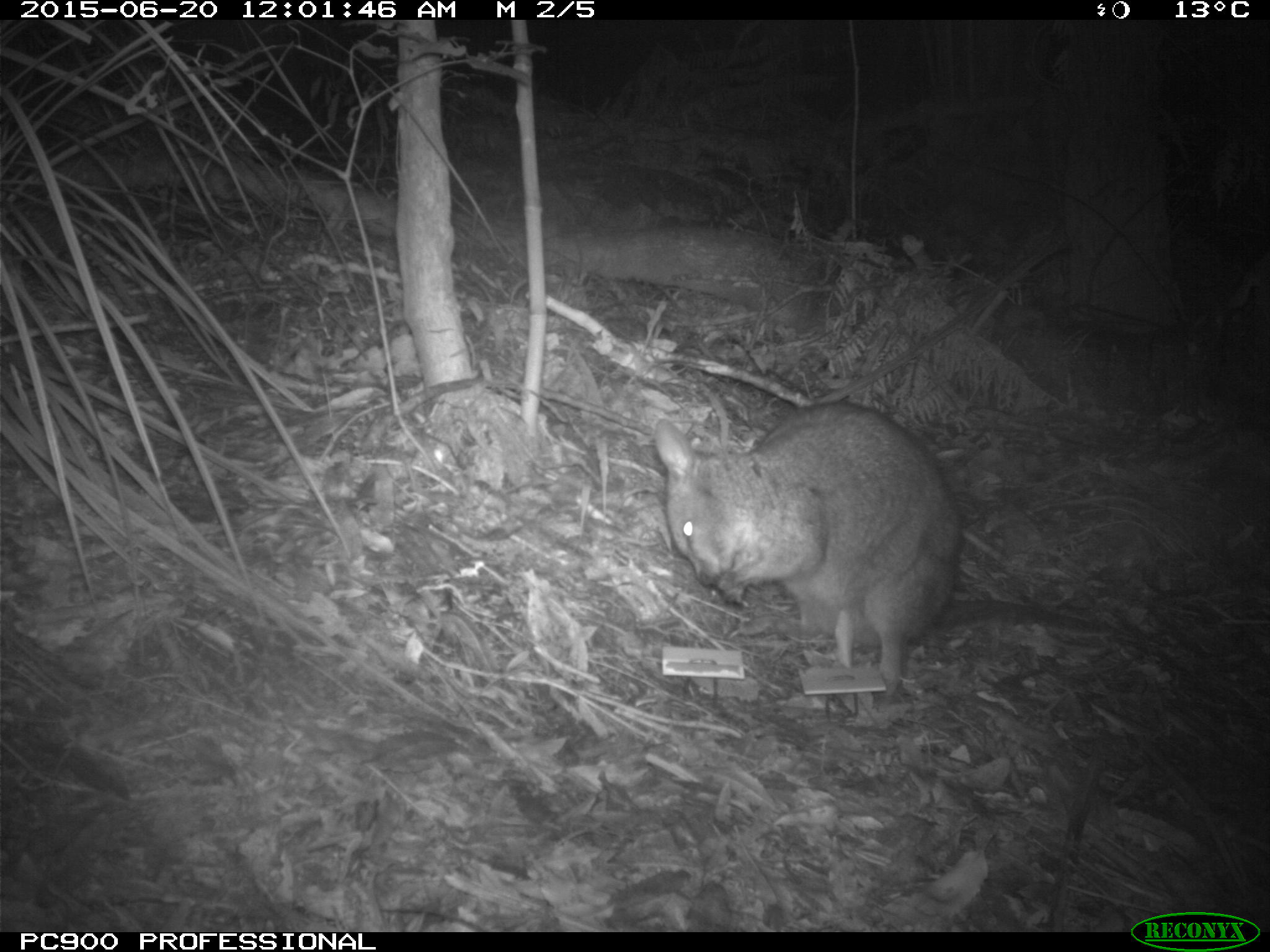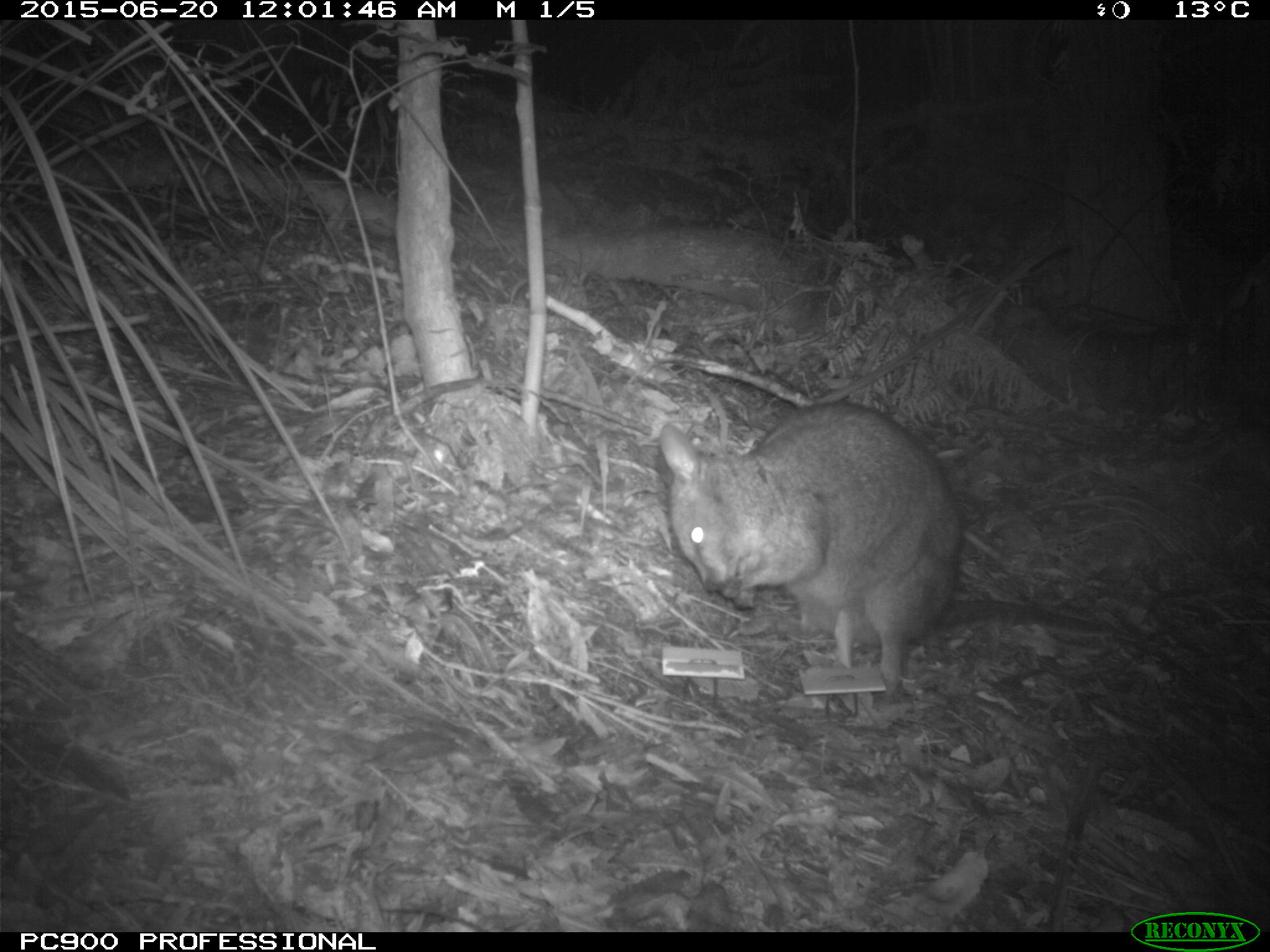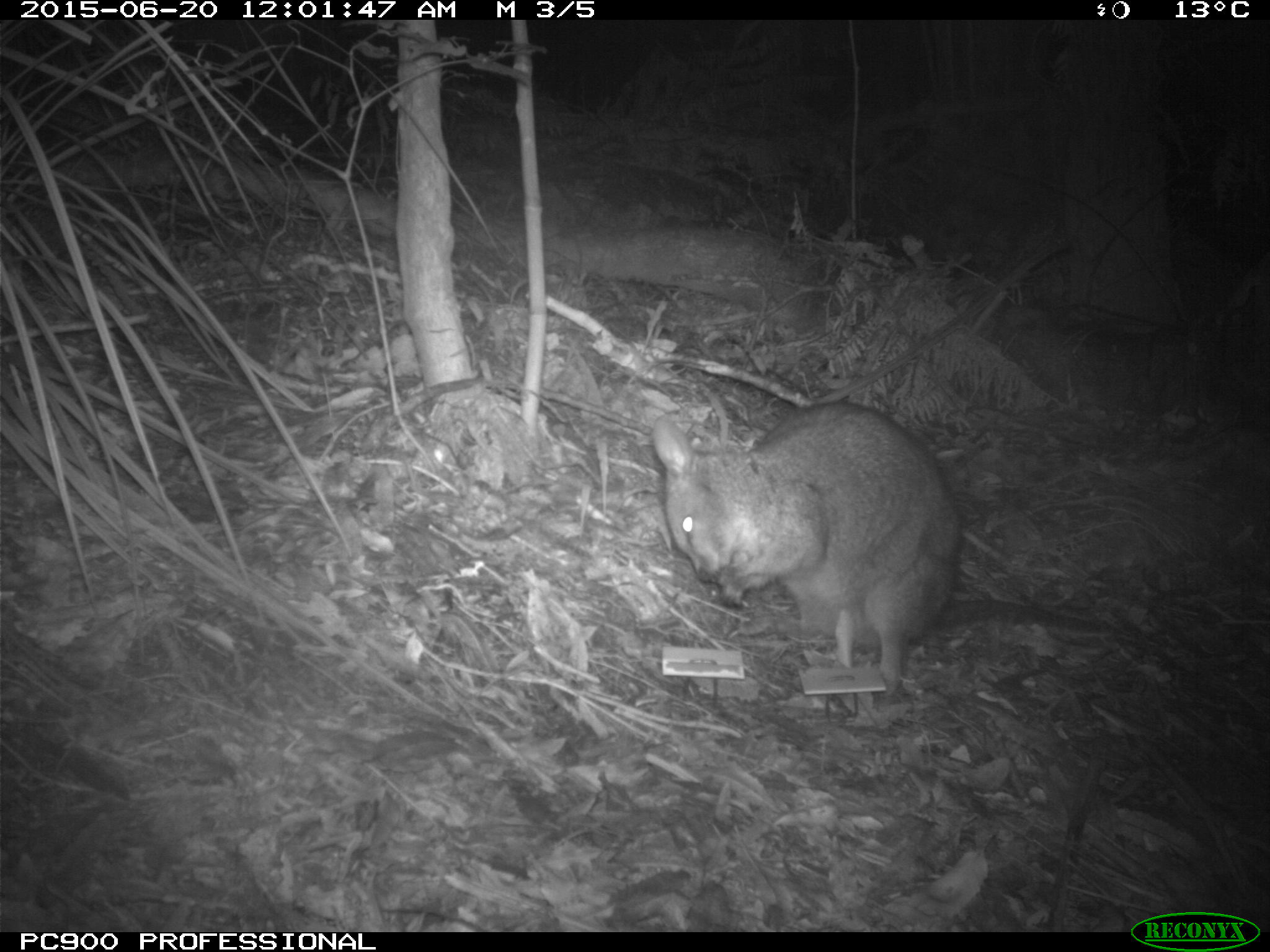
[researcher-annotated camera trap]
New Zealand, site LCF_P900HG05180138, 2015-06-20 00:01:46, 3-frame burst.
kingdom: Animalia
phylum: Chordata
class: Mammalia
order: Diprotodontia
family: Macropodidae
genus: Notamacropus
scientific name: Notamacropus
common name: wallaby